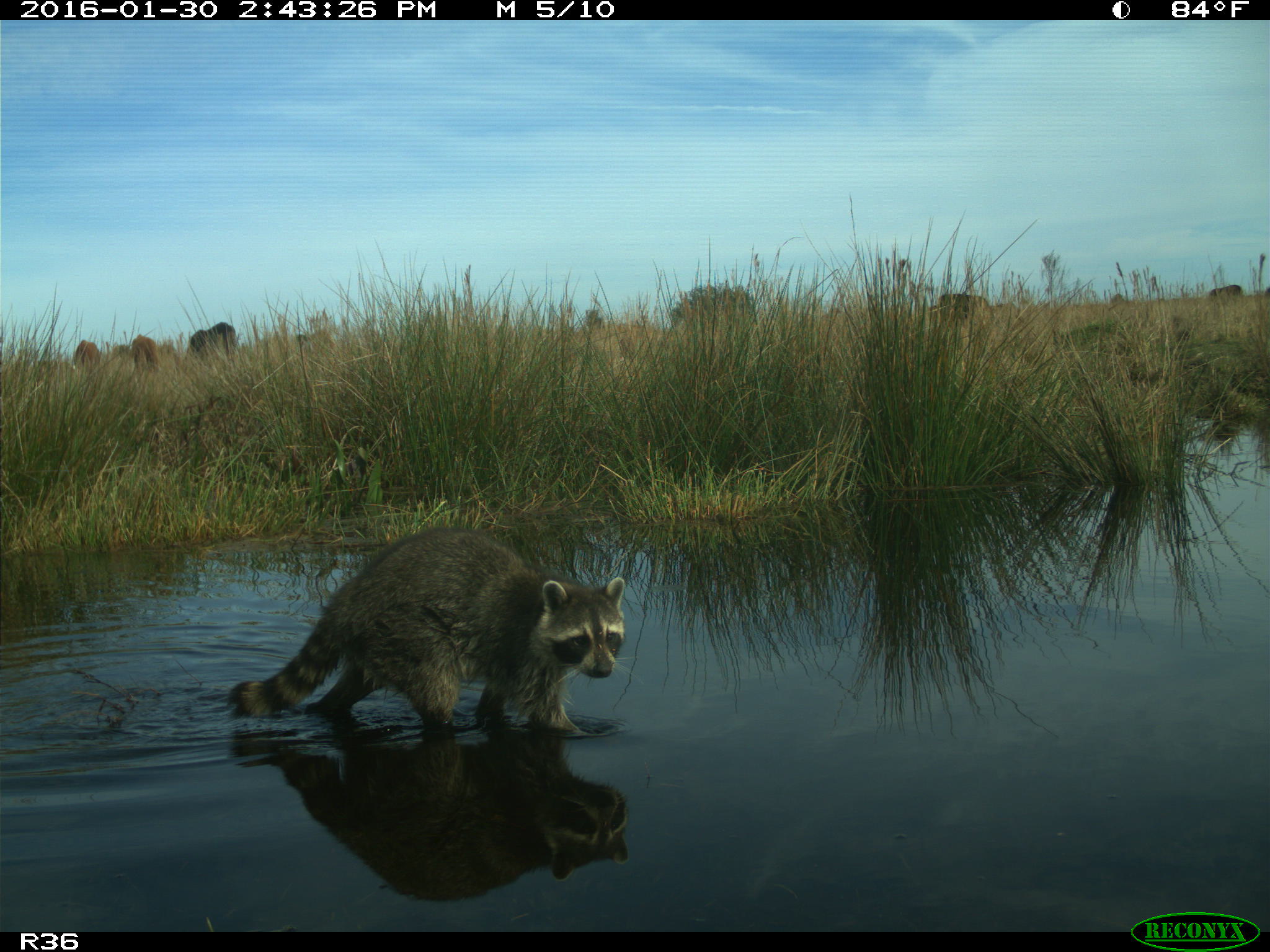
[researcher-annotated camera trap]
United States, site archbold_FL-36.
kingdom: Animalia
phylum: Chordata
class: Mammalia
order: Artiodactyla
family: Bovidae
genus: Bos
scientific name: Bos taurus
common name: domestic cow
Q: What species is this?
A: Bos taurus (domestic cow).